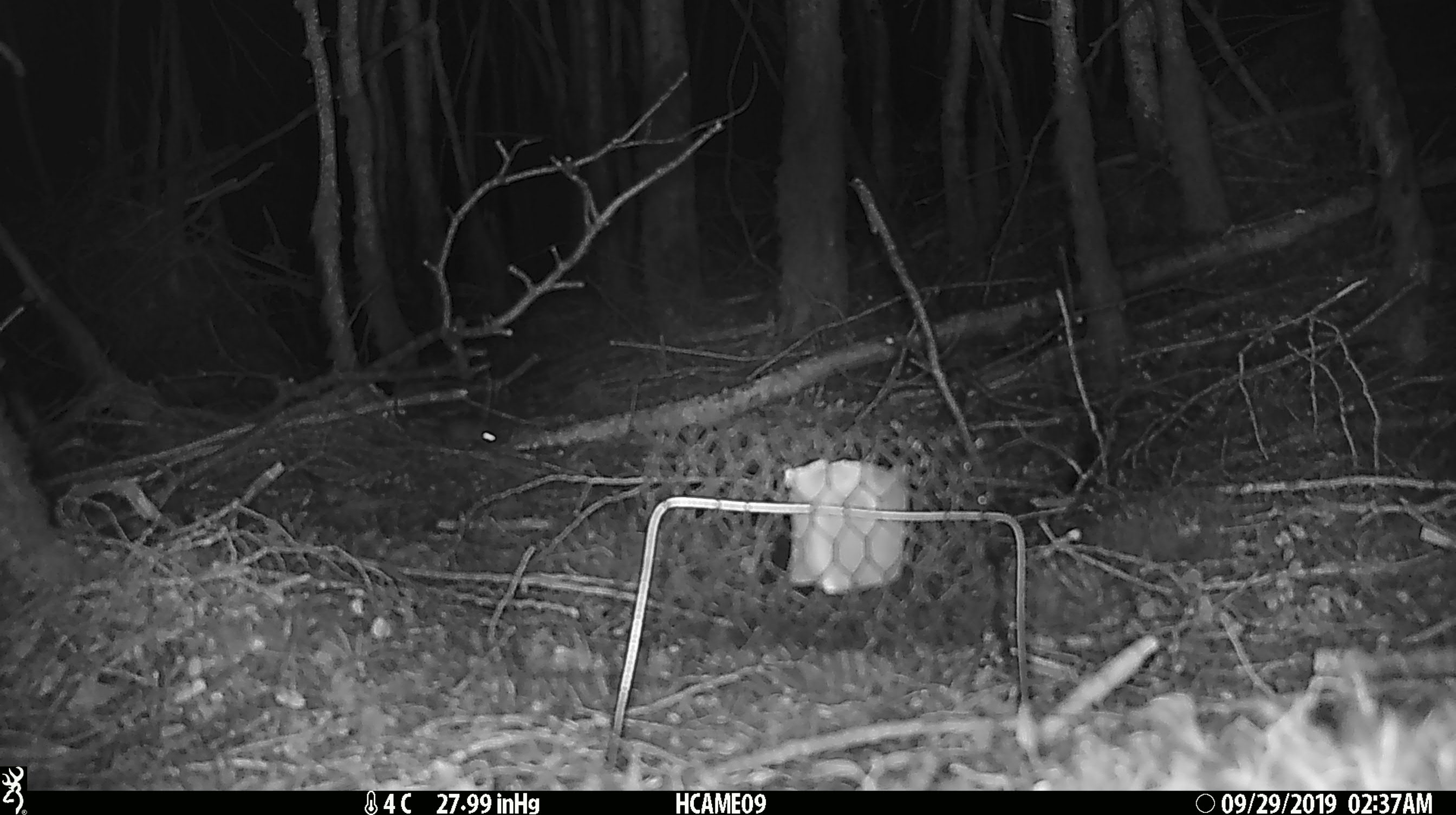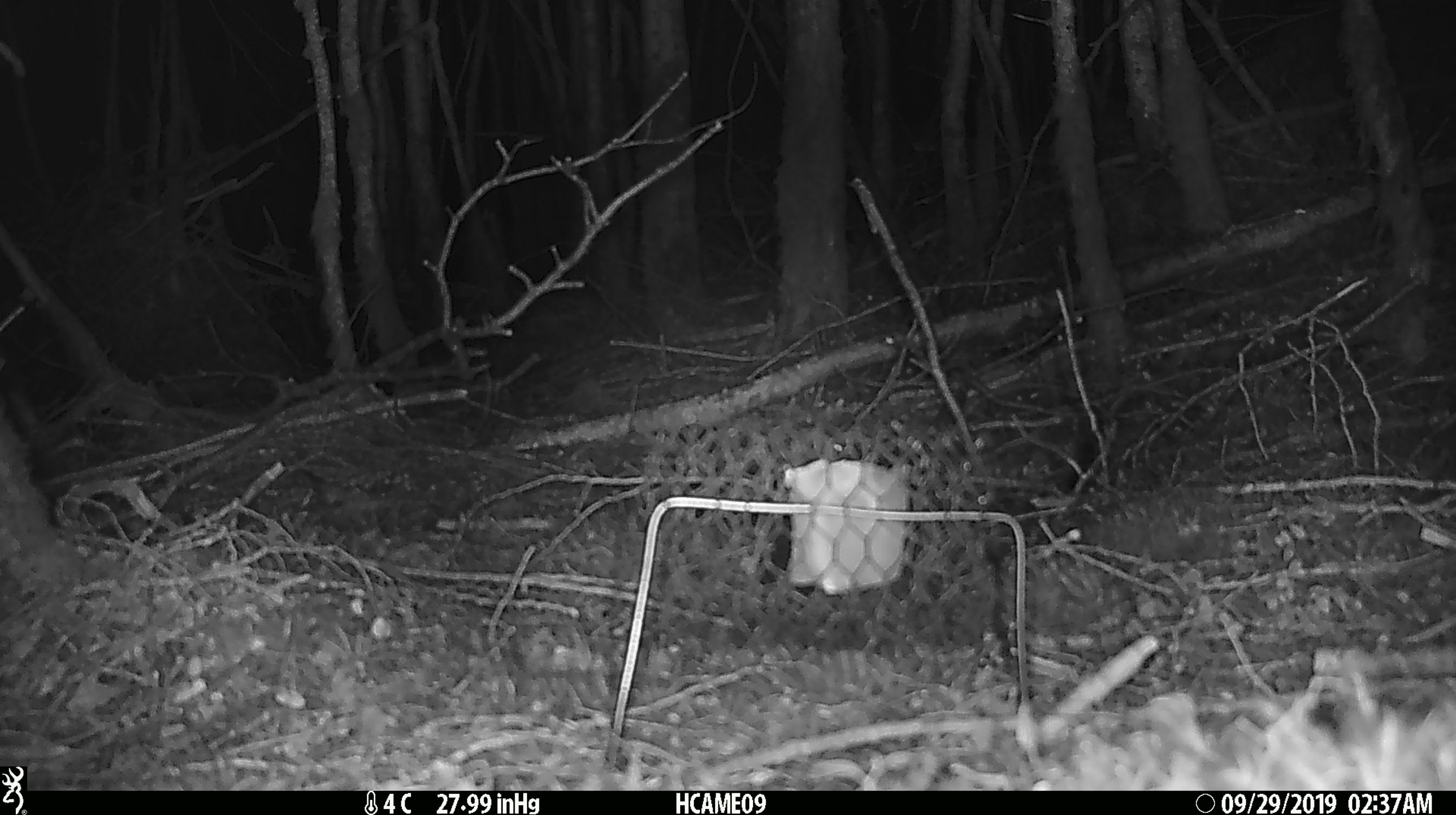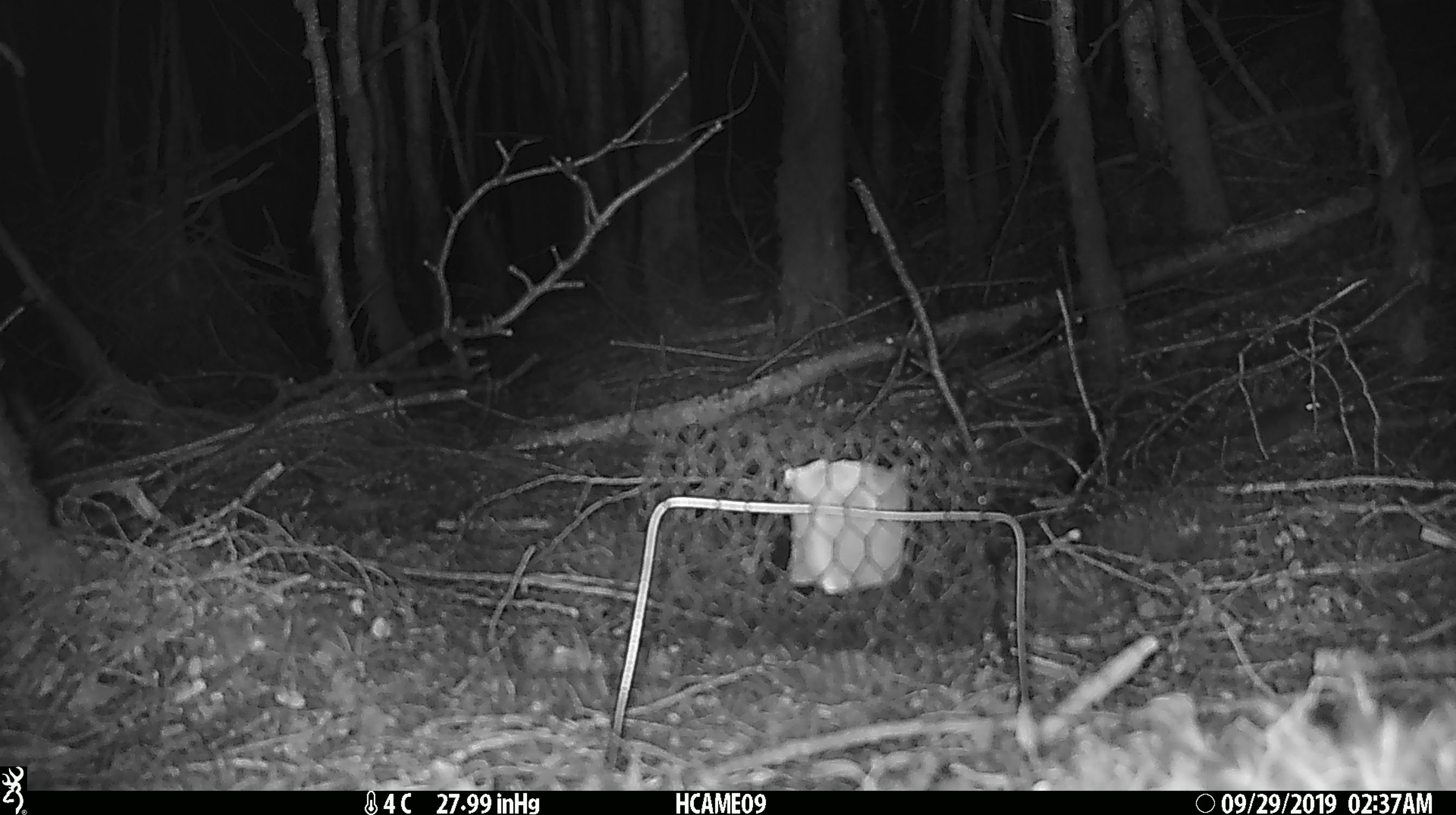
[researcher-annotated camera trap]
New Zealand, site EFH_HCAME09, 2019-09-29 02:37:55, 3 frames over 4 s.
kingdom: Animalia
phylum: Chordata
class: Mammalia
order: Rodentia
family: Muridae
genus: Mus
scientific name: Mus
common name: mouse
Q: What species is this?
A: Mouse (Mus).